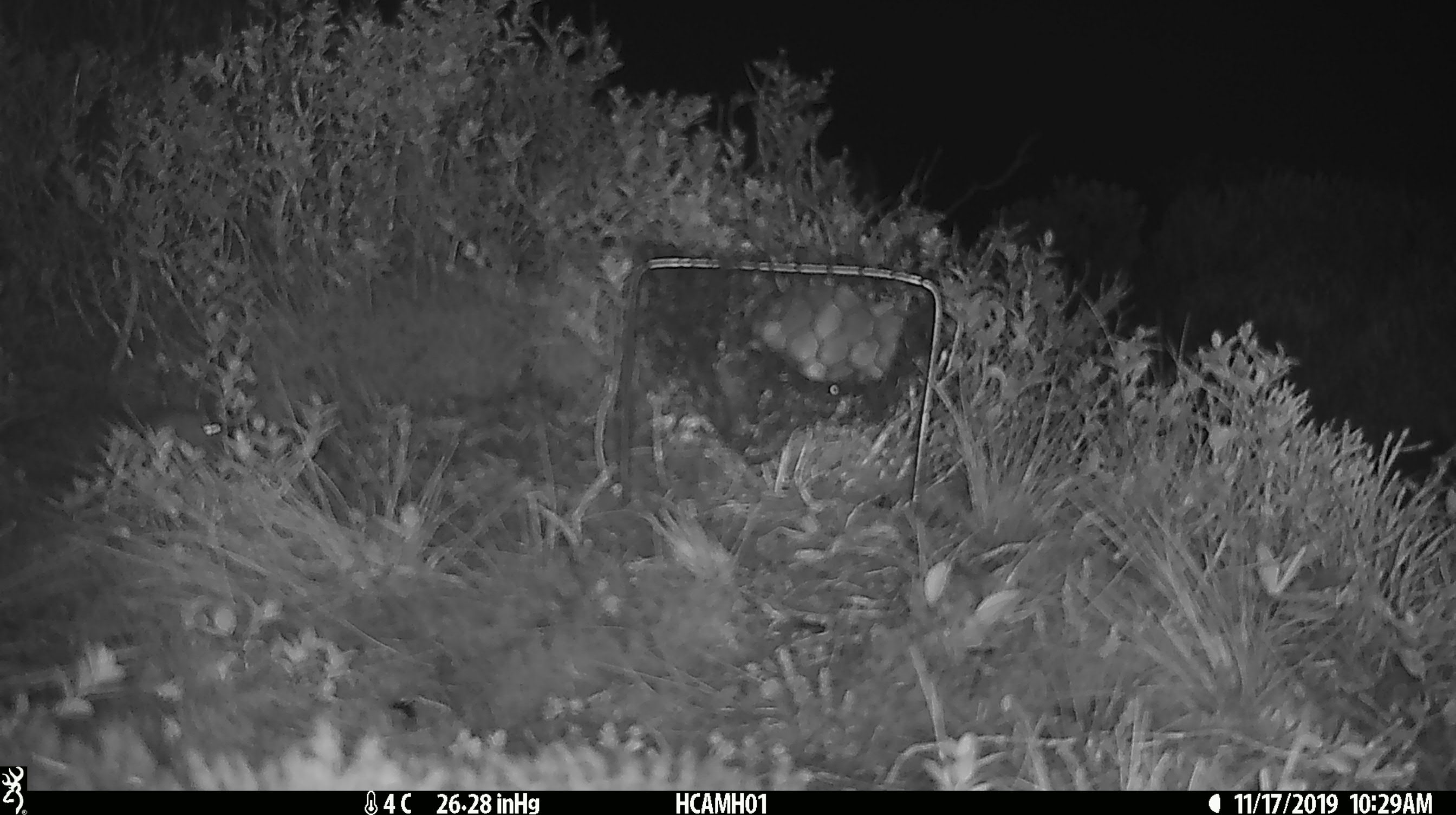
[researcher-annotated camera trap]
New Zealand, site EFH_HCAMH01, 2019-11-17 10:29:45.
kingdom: Animalia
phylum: Chordata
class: Mammalia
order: Rodentia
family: Muridae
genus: Mus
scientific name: Mus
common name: mouse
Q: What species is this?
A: Mouse (Mus).